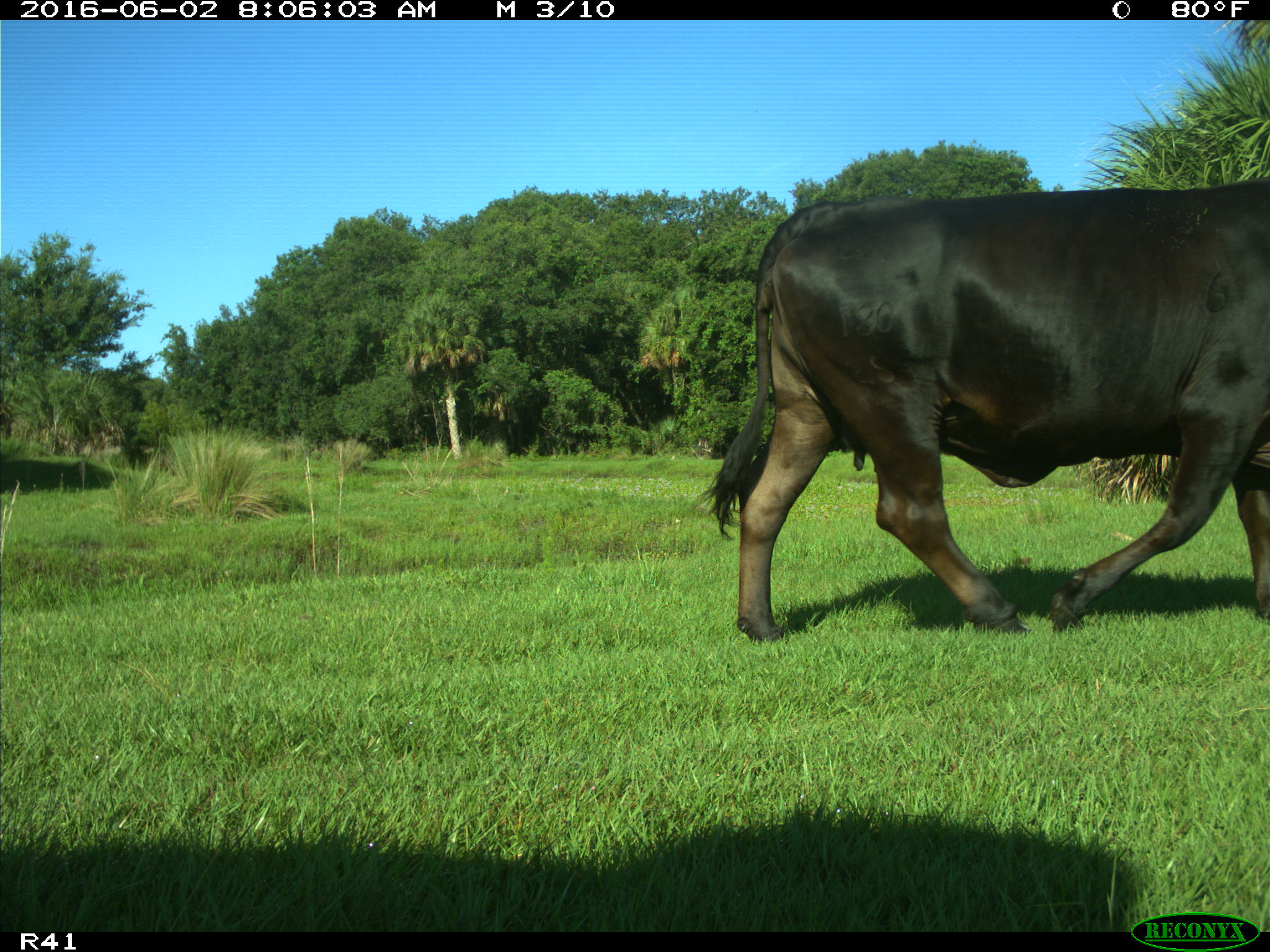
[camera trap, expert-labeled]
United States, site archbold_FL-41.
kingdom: Animalia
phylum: Chordata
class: Mammalia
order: Artiodactyla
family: Bovidae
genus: Bos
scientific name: Bos taurus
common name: domestic cow